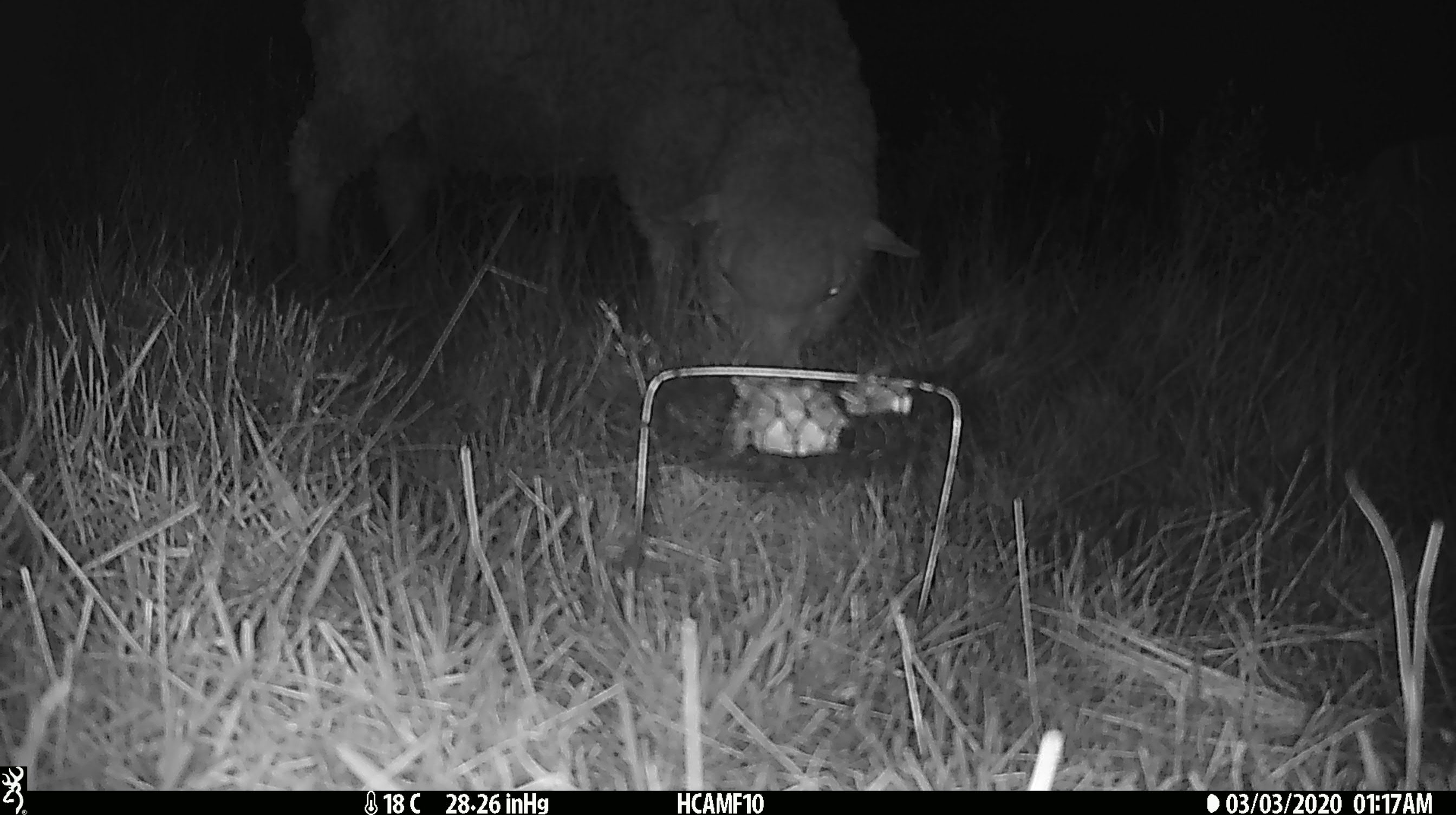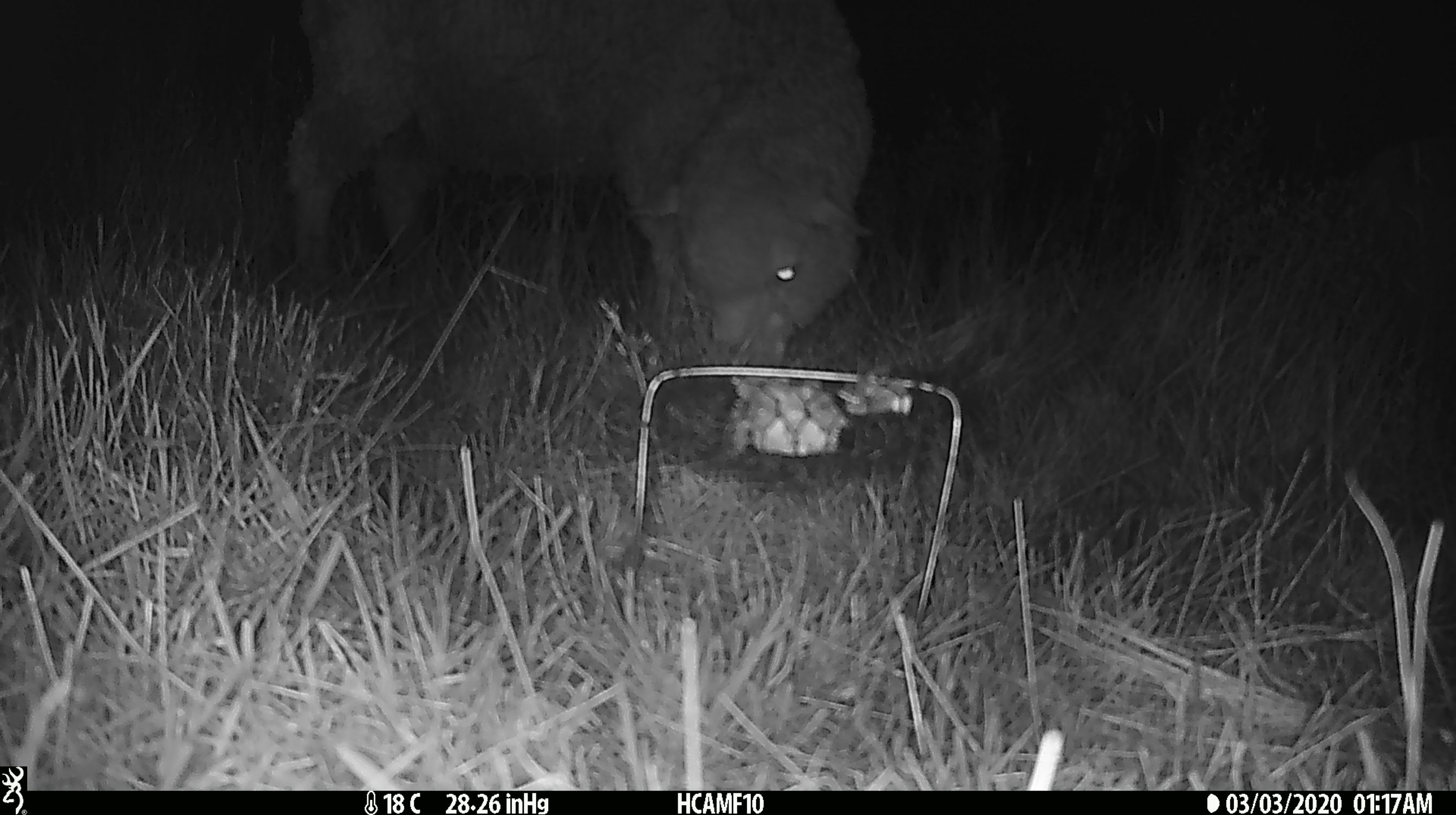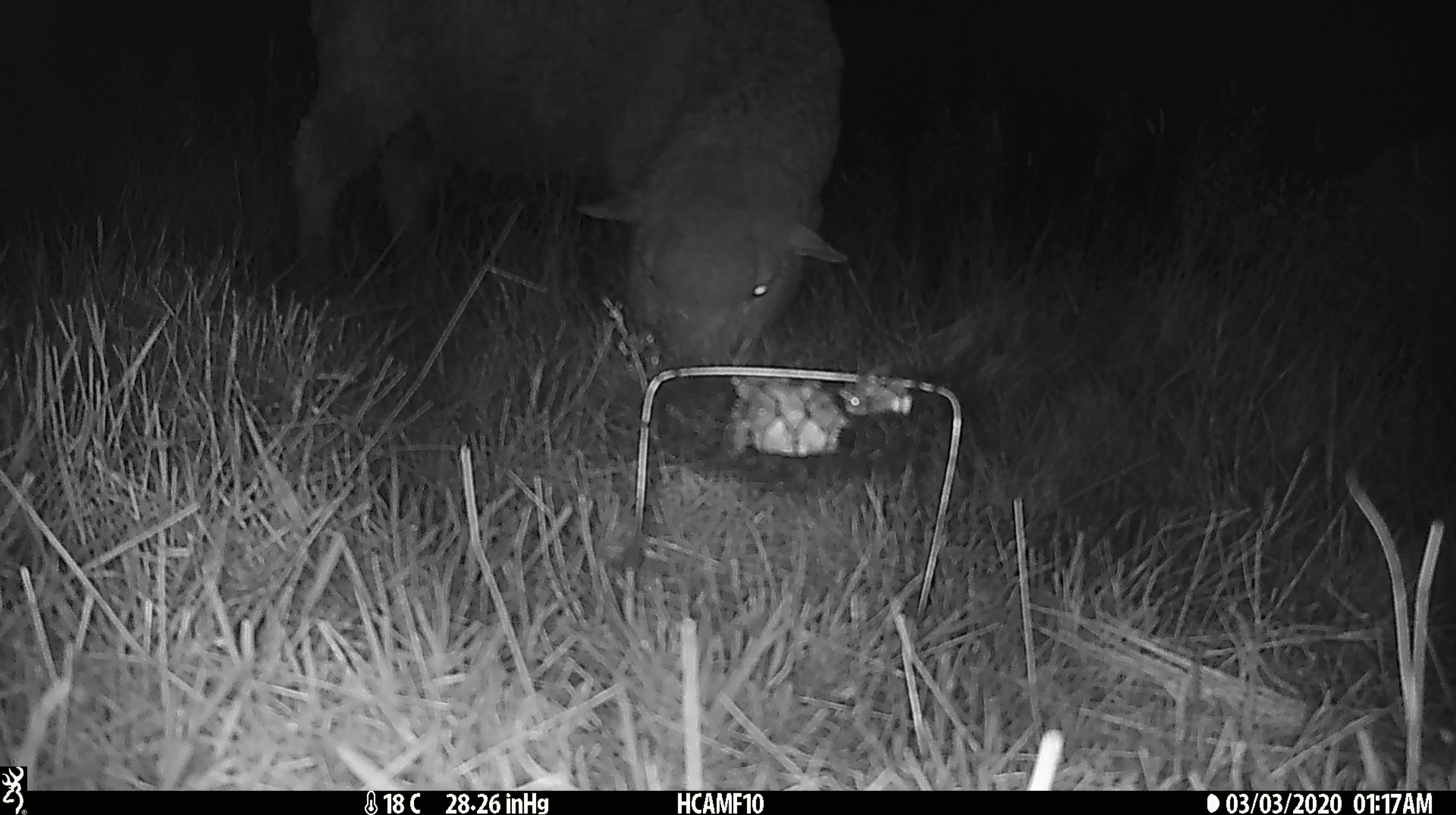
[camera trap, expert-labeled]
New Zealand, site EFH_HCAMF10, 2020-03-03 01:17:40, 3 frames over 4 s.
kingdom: Animalia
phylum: Chordata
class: Mammalia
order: Artiodactyla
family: Bovidae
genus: Ovis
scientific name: Ovis aries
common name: domestic sheep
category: sheep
Sheep (domestic sheep) (Ovis aries).